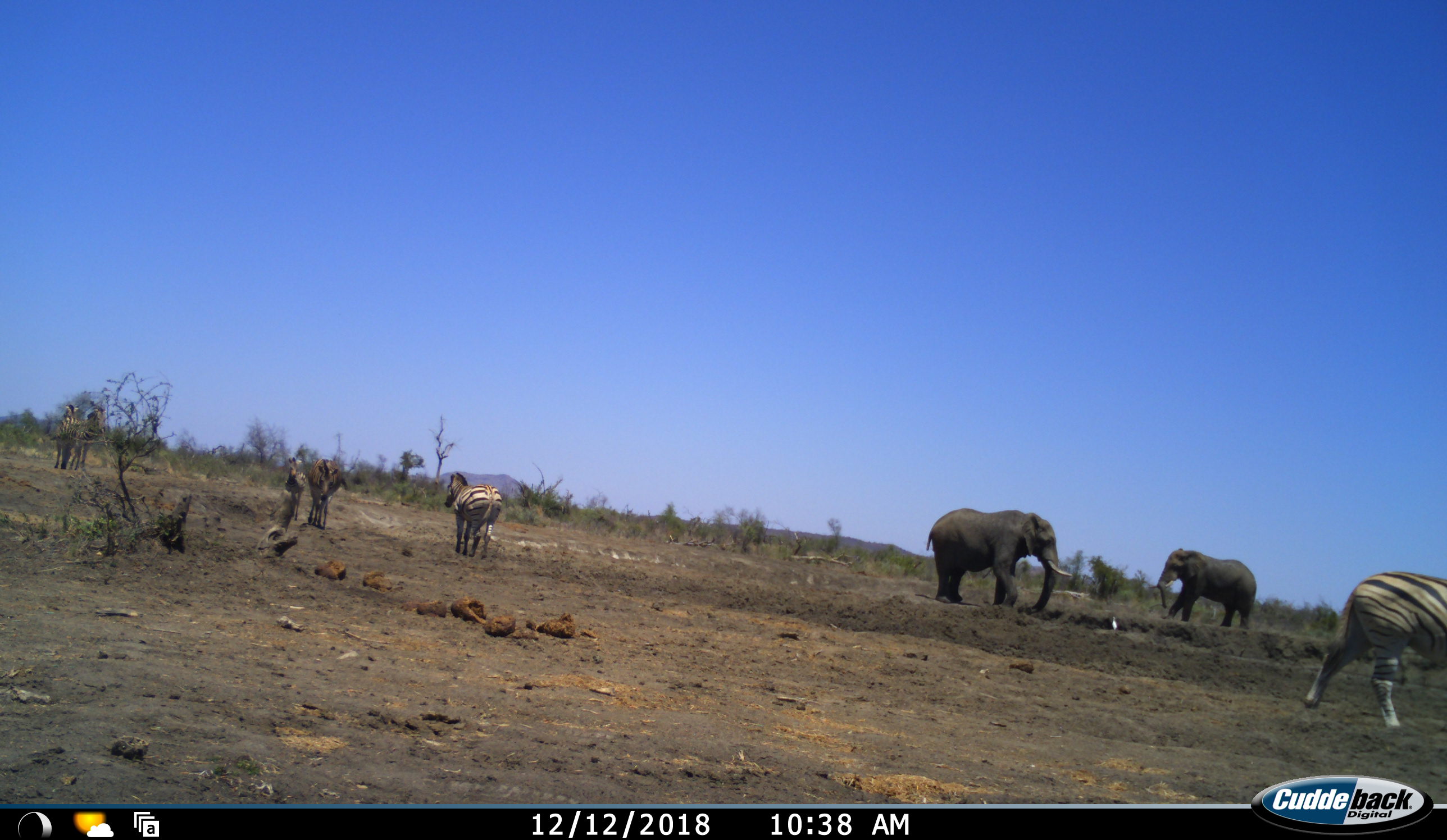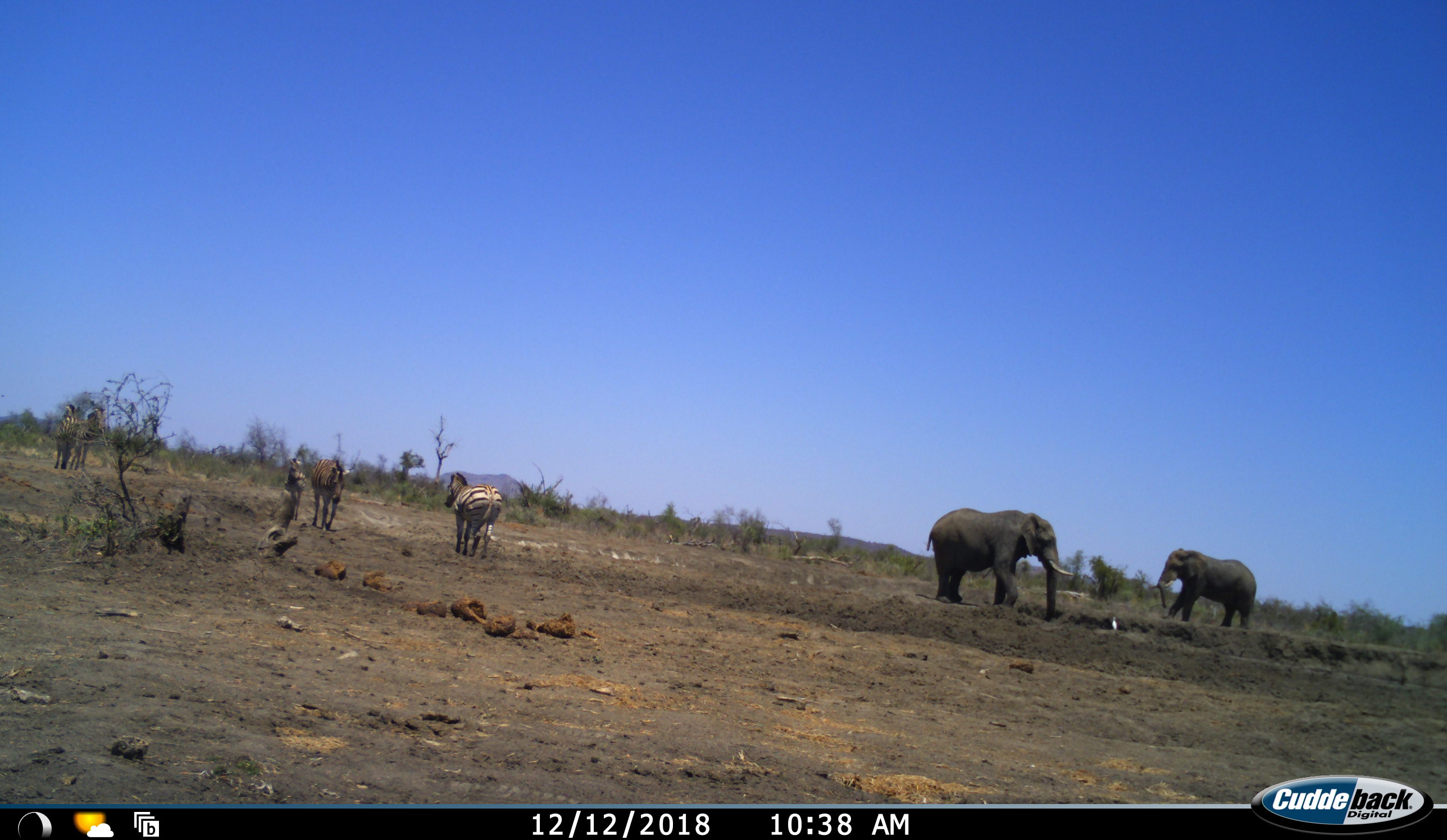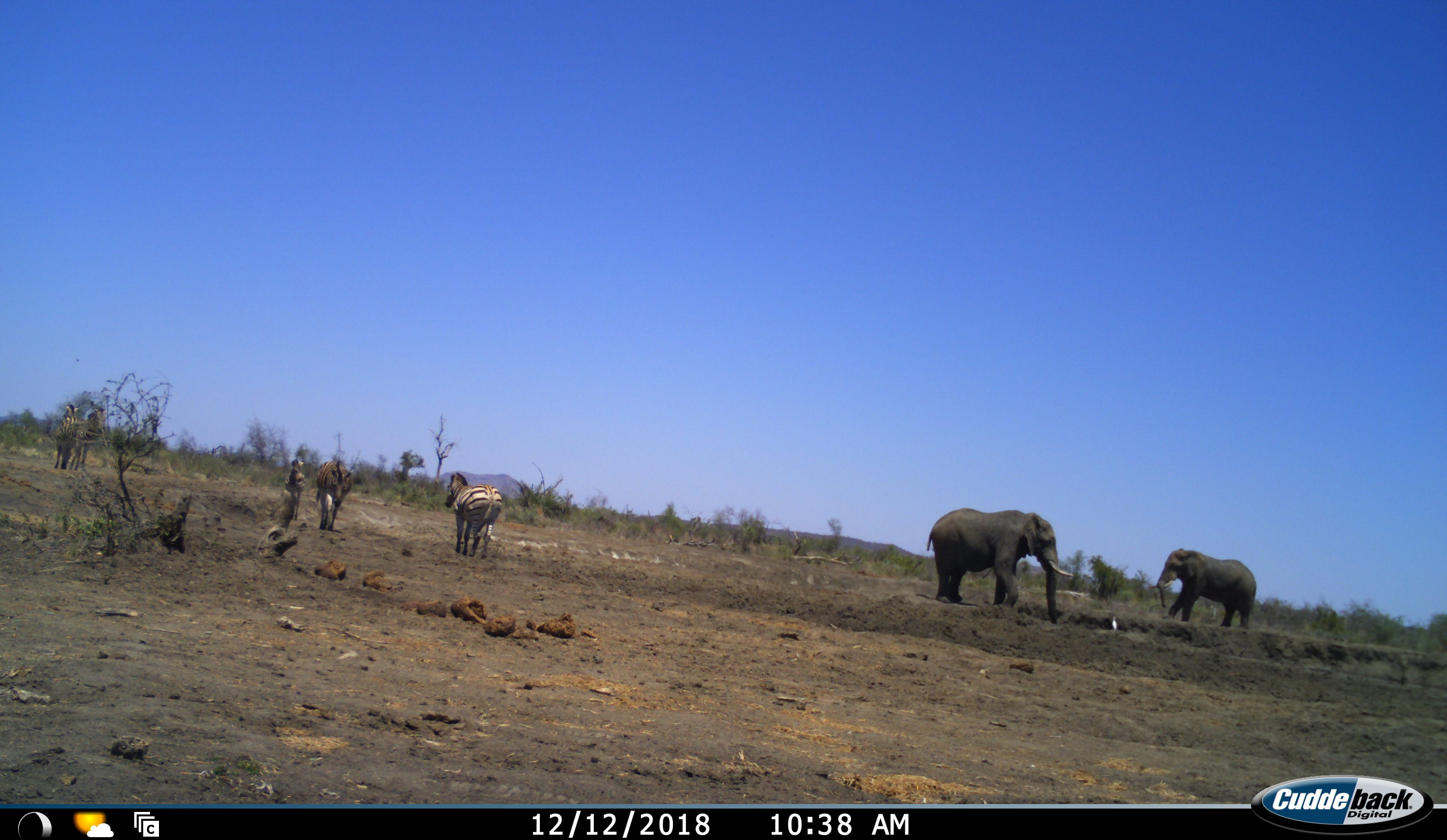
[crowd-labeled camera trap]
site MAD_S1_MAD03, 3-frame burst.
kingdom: Animalia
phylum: Chordata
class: Mammalia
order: Proboscidea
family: Elephantidae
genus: Loxodonta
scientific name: Loxodonta africana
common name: african bush elephant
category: elephant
Elephant (african bush elephant) (Loxodonta africana), count 2. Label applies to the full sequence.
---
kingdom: Animalia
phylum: Chordata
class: Mammalia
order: Perissodactyla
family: Equidae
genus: Equus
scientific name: Equus quagga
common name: plains zebra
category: zebraplains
Zebraplains (plains zebra) (Equus quagga), count 6. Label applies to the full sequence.